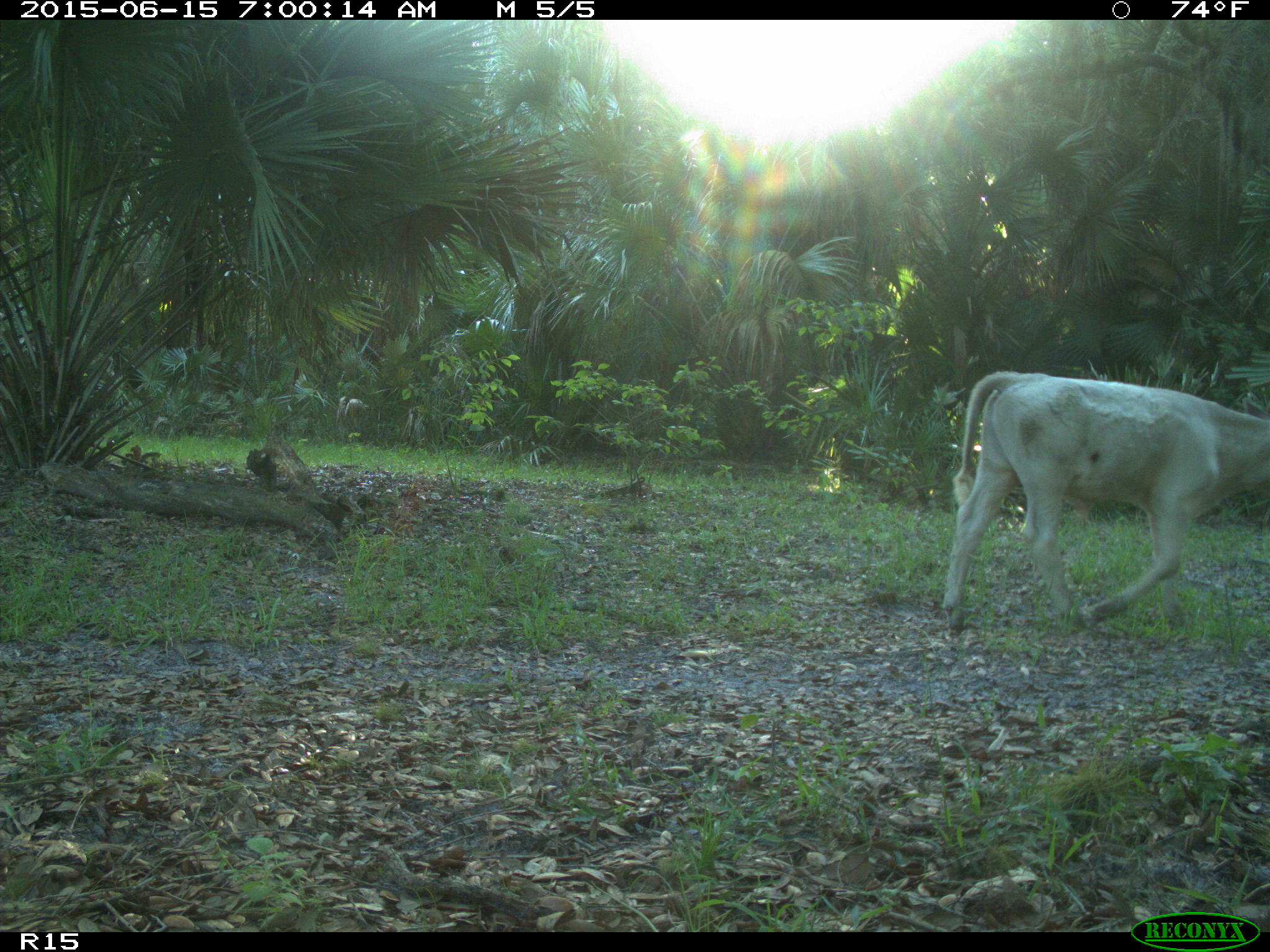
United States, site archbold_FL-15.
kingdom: Animalia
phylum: Chordata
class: Mammalia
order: Artiodactyla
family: Bovidae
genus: Bos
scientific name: Bos taurus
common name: domestic cow